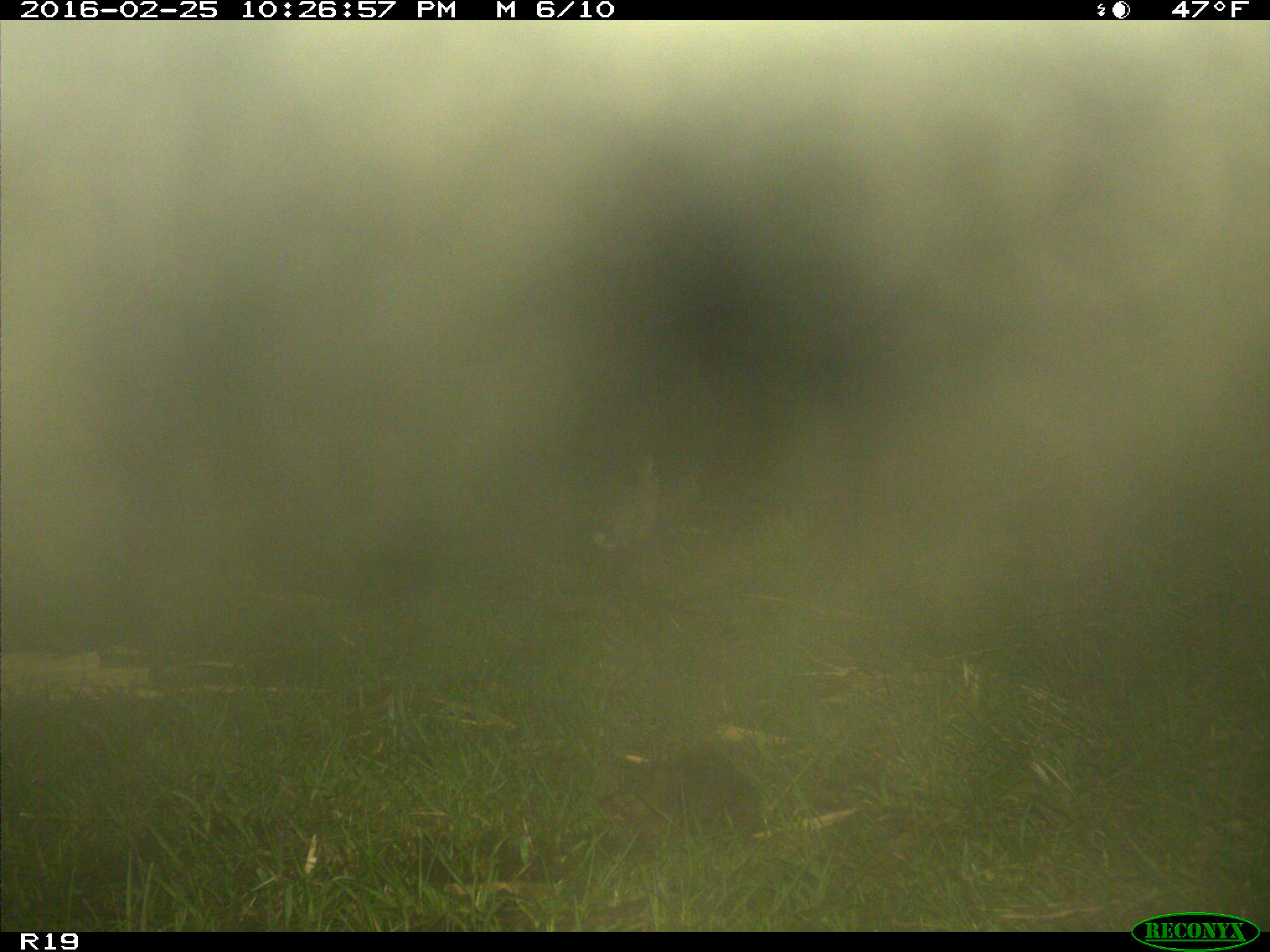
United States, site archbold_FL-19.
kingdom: Animalia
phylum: Chordata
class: Mammalia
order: Lagomorpha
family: Leporidae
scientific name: Leporidae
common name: rabbits and hares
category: unidentified rabbit